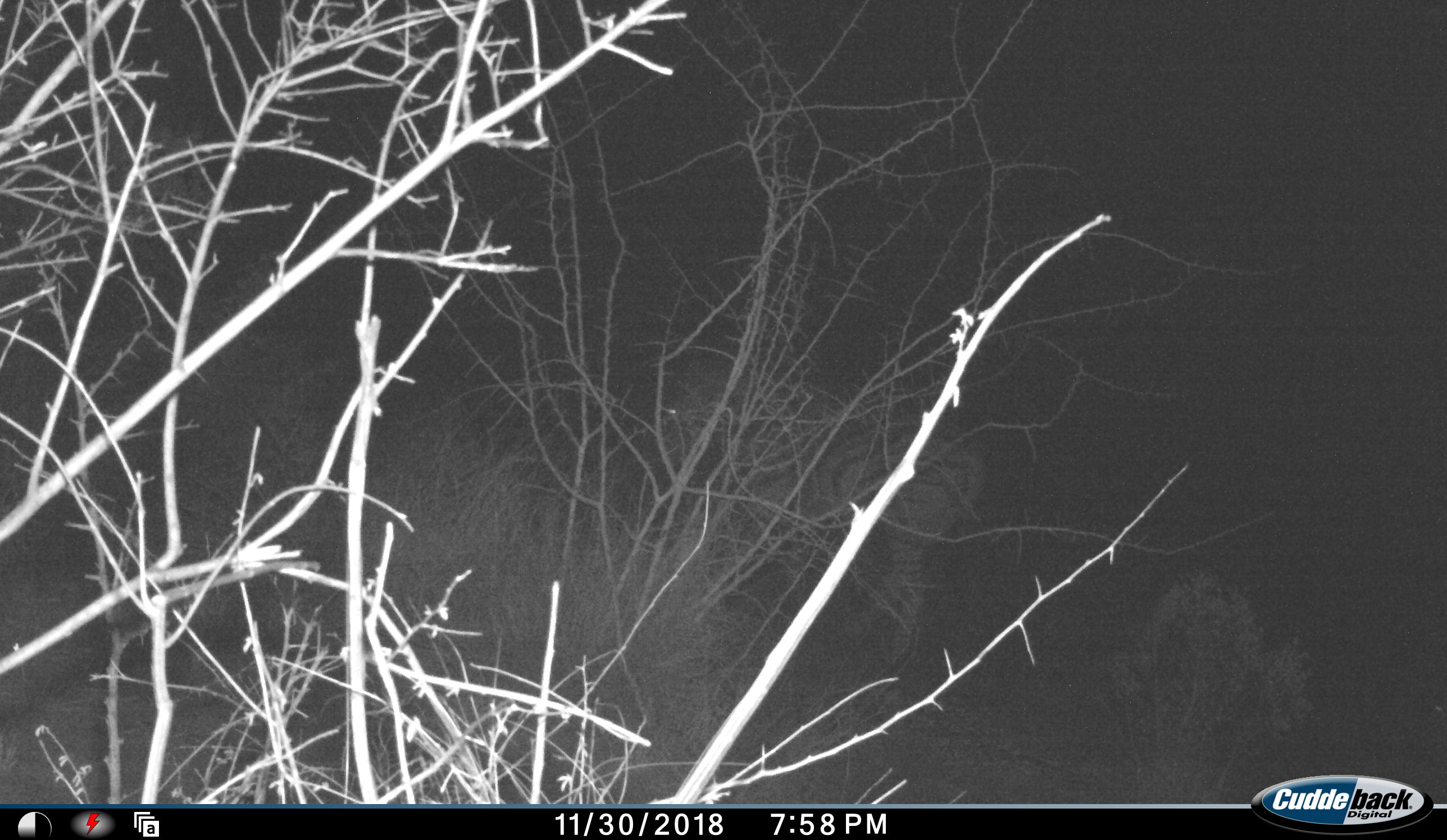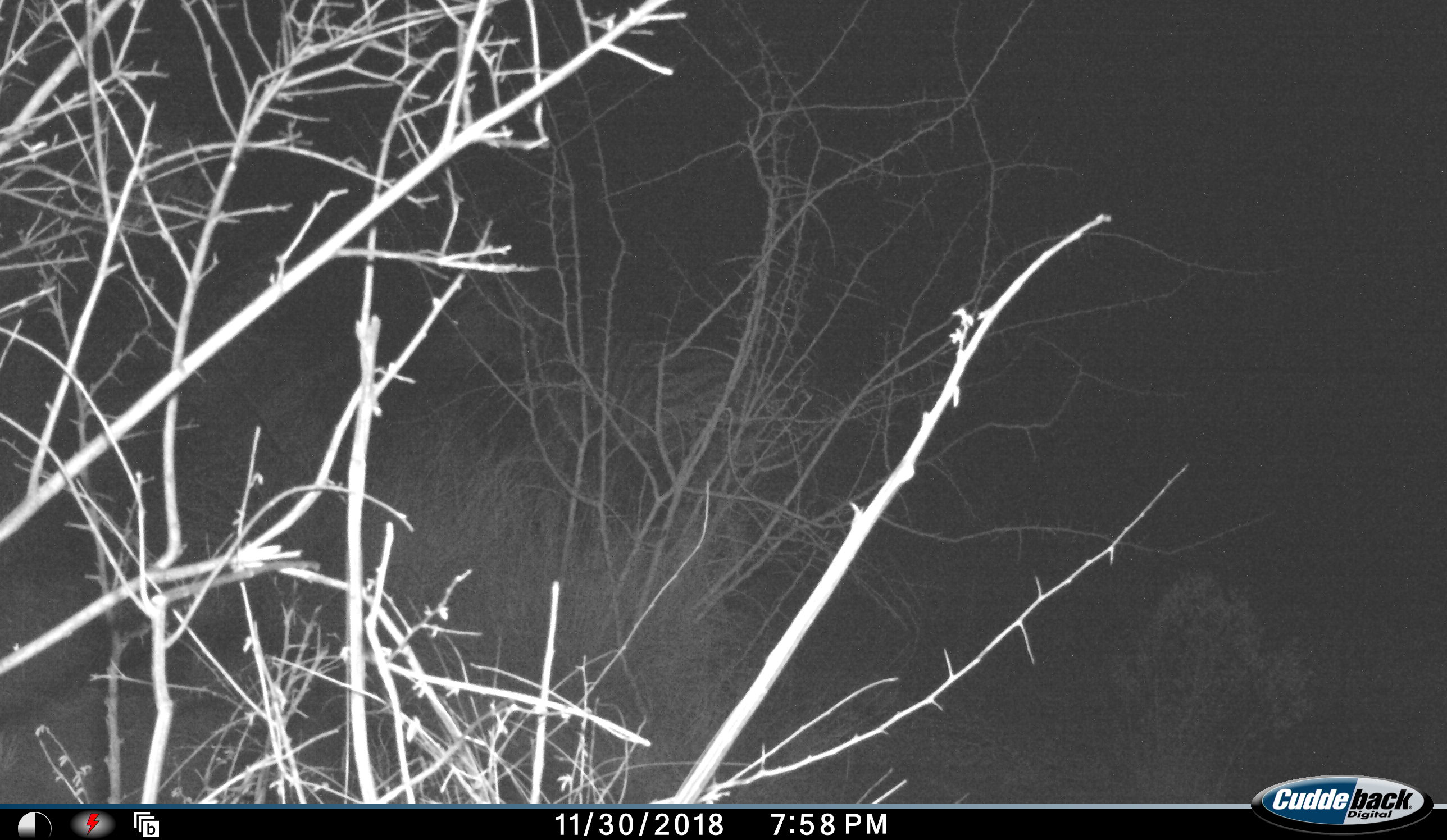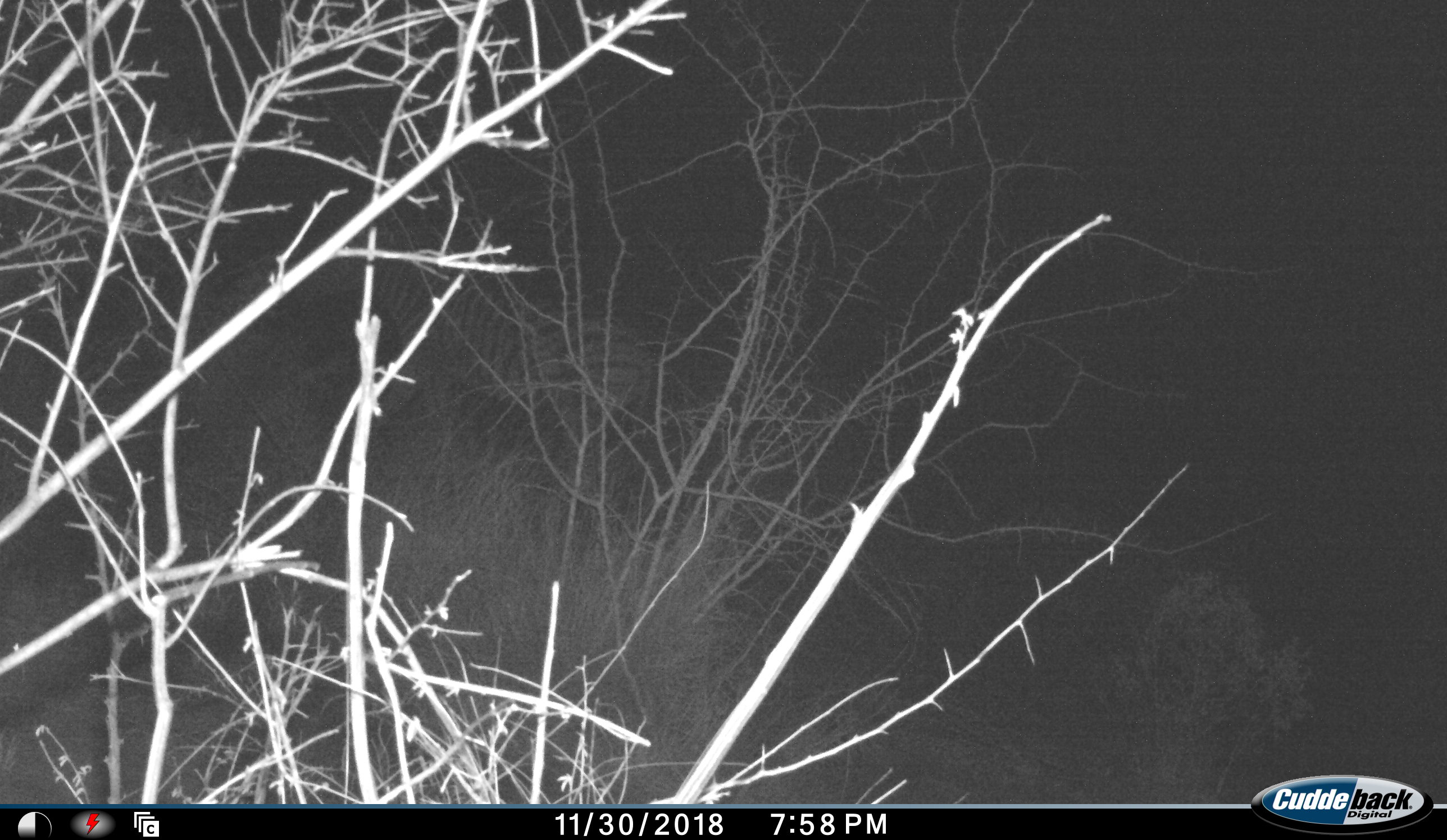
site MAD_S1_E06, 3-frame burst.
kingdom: Animalia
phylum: Chordata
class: Mammalia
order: Perissodactyla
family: Equidae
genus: Equus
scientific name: Equus quagga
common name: plains zebra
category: zebraplains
Zebraplains (plains zebra) (Equus quagga), count 1. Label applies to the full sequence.